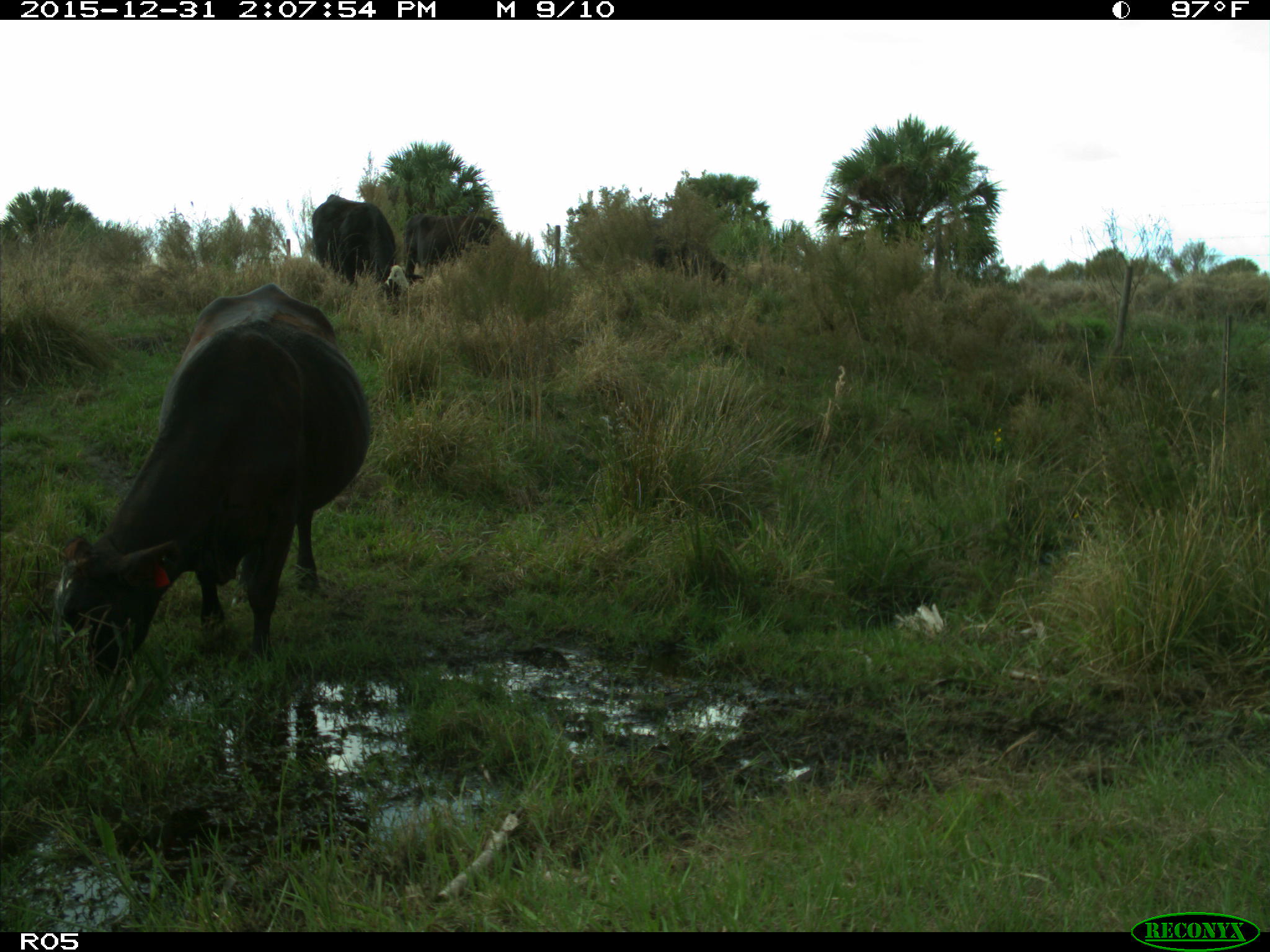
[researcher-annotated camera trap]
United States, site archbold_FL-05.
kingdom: Animalia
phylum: Chordata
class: Mammalia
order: Artiodactyla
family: Bovidae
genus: Bos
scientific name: Bos taurus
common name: domestic cow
Bos taurus (domestic cow).